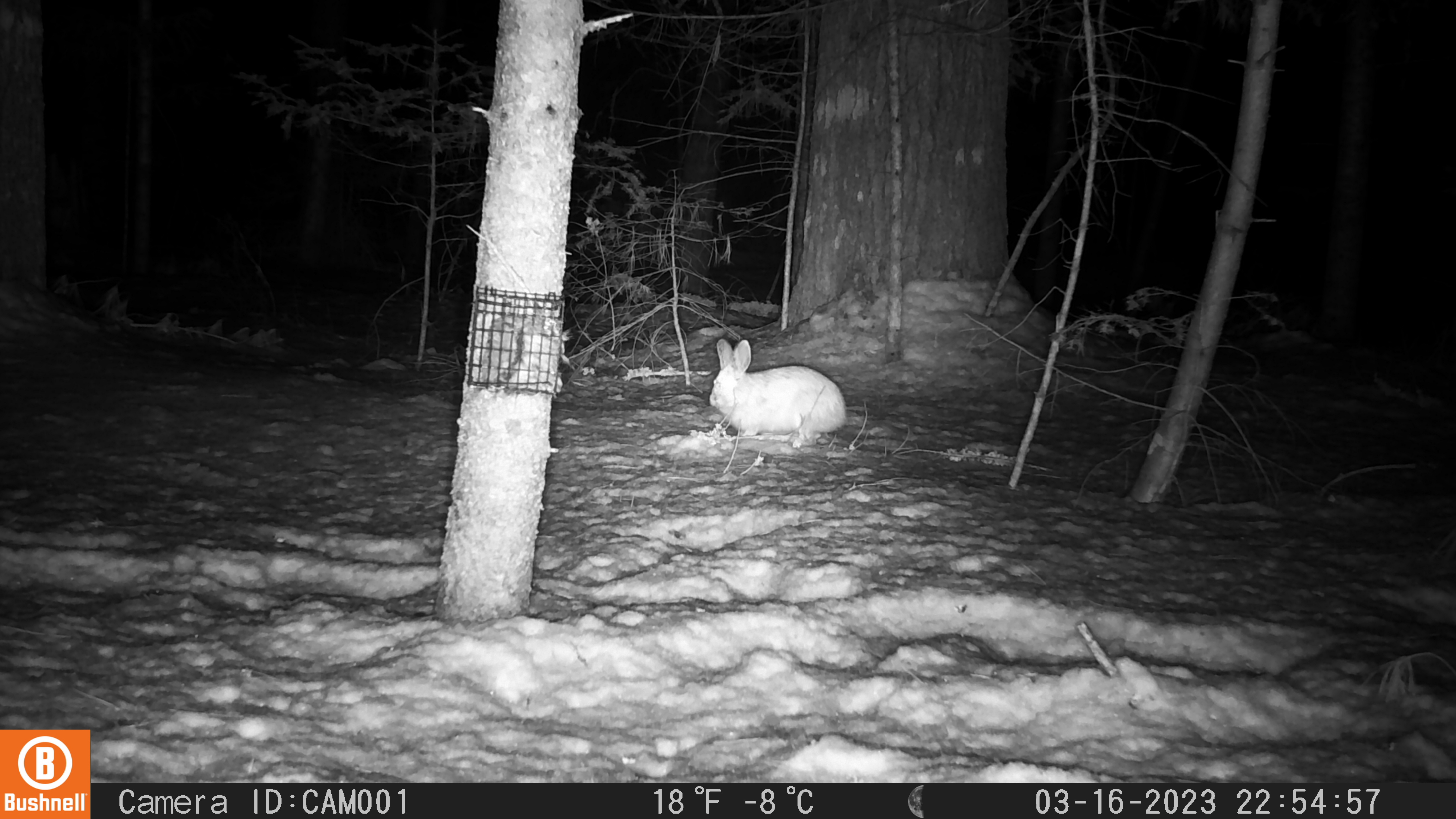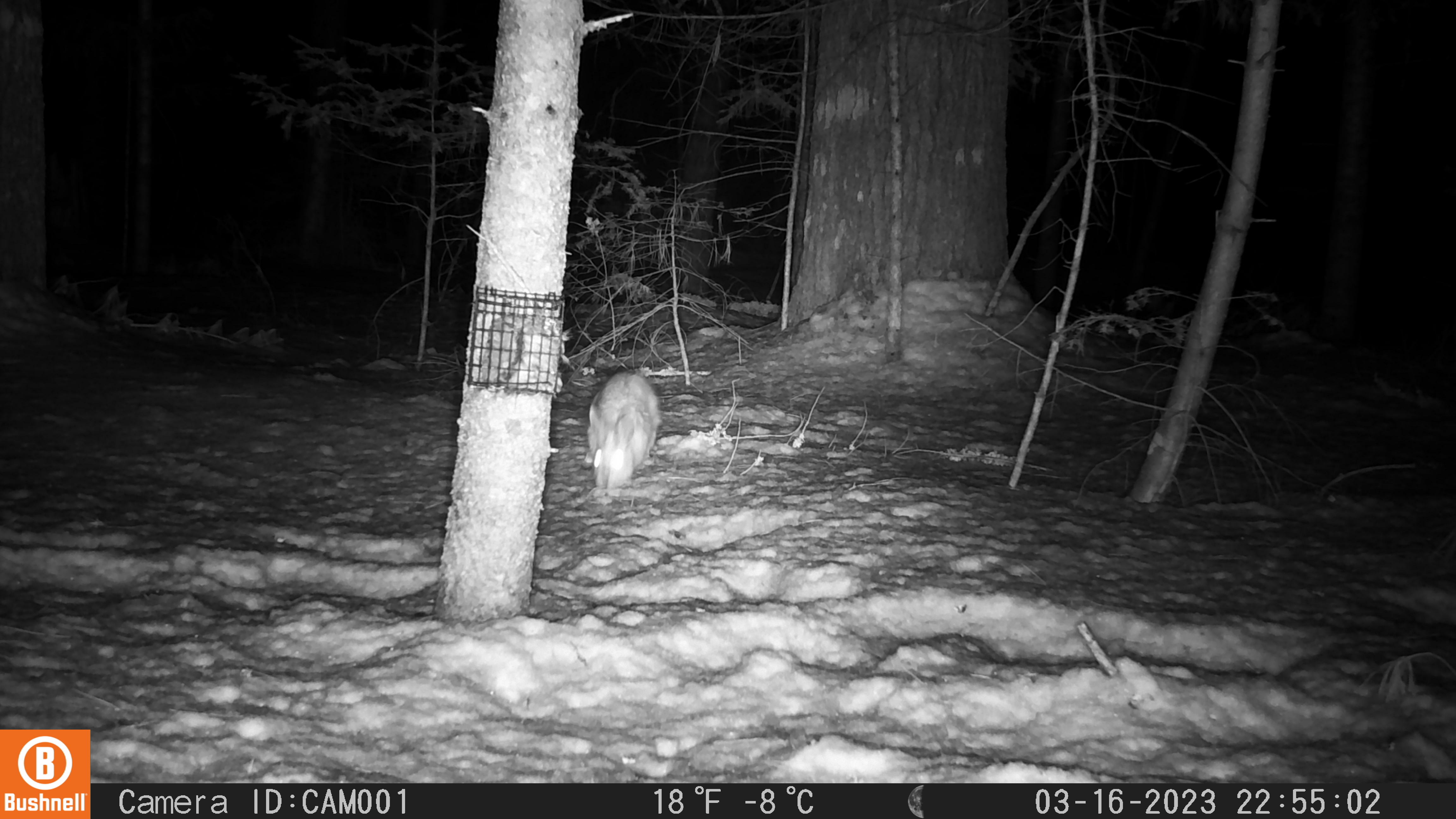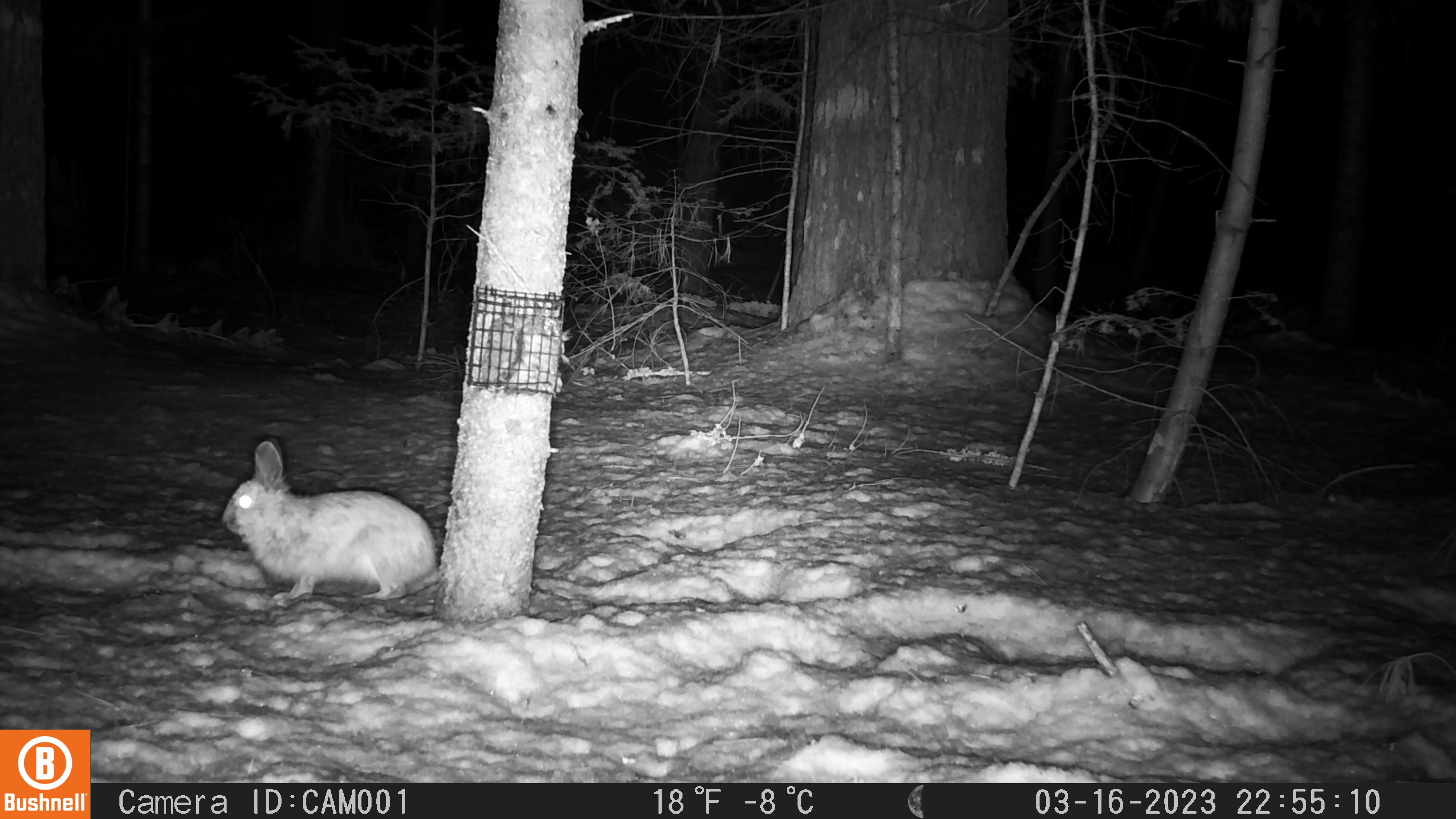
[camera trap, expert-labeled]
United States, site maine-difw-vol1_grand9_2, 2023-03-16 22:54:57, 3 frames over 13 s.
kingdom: Animalia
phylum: Chordata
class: Mammalia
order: Lagomorpha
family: Leporidae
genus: Lepus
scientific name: Lepus americanus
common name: snowshoe hare